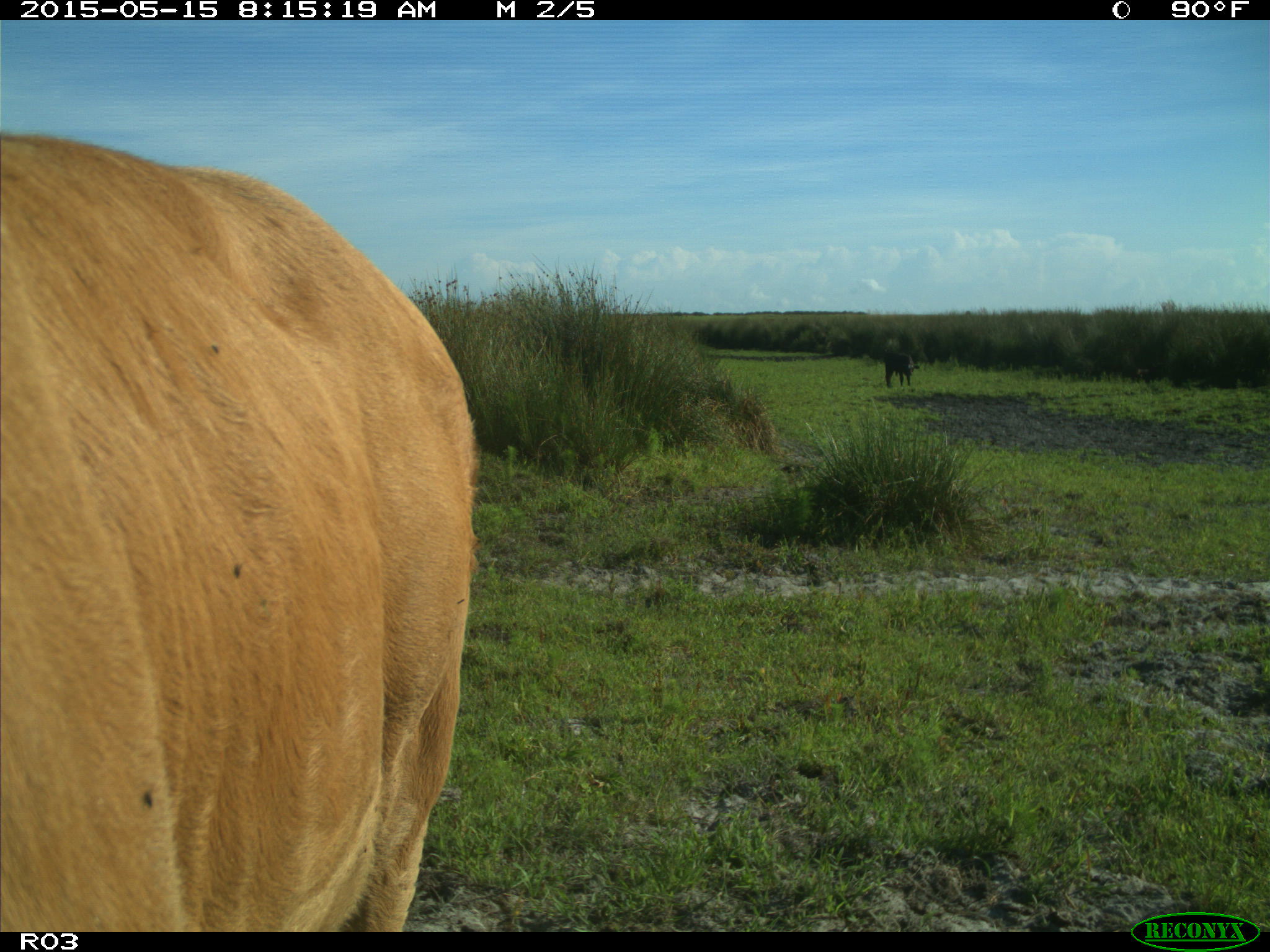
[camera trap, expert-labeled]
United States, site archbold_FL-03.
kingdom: Animalia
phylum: Chordata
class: Mammalia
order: Artiodactyla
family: Bovidae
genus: Bos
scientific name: Bos taurus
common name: domestic cow